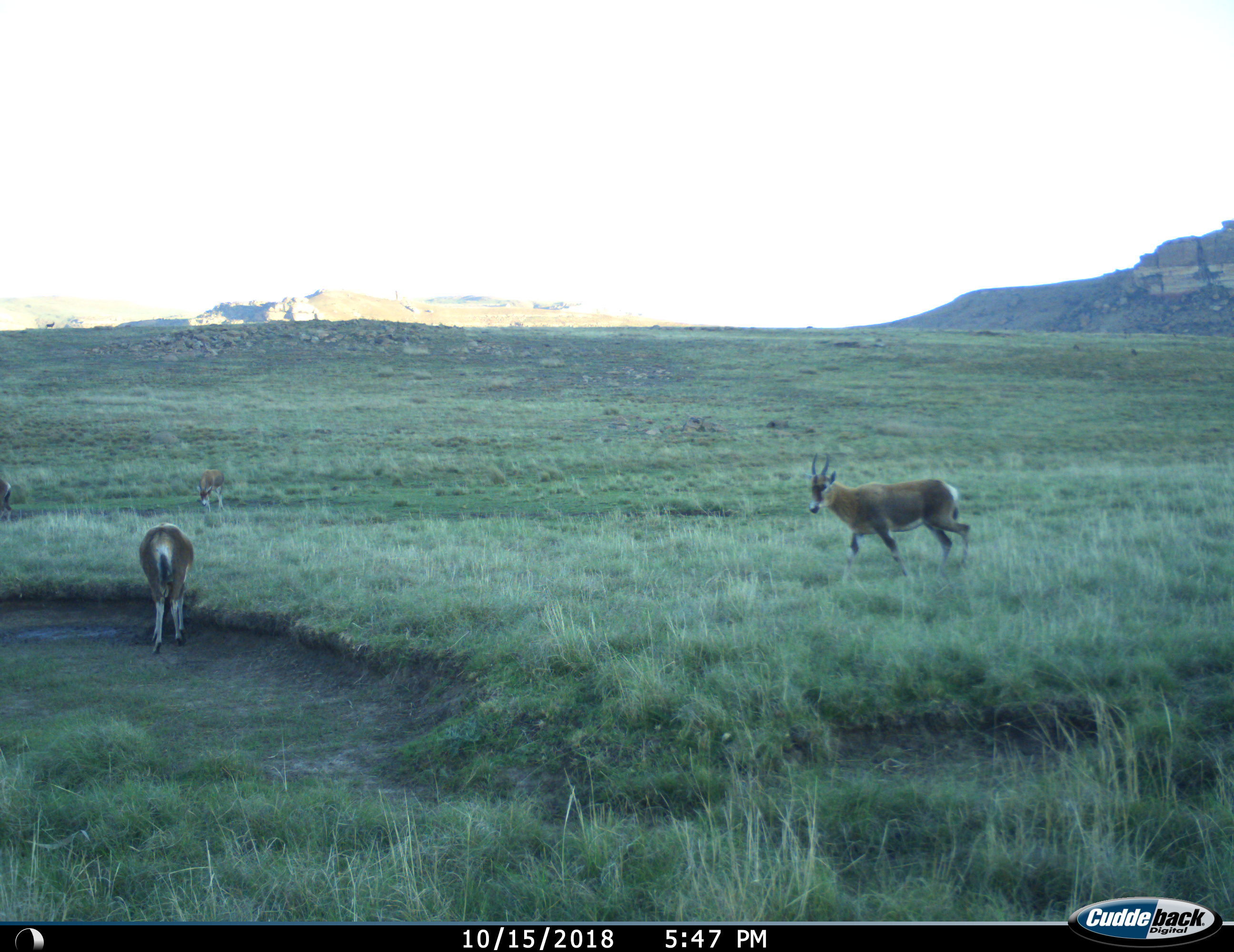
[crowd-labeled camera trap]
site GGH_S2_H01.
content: unidentified animal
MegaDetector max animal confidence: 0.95